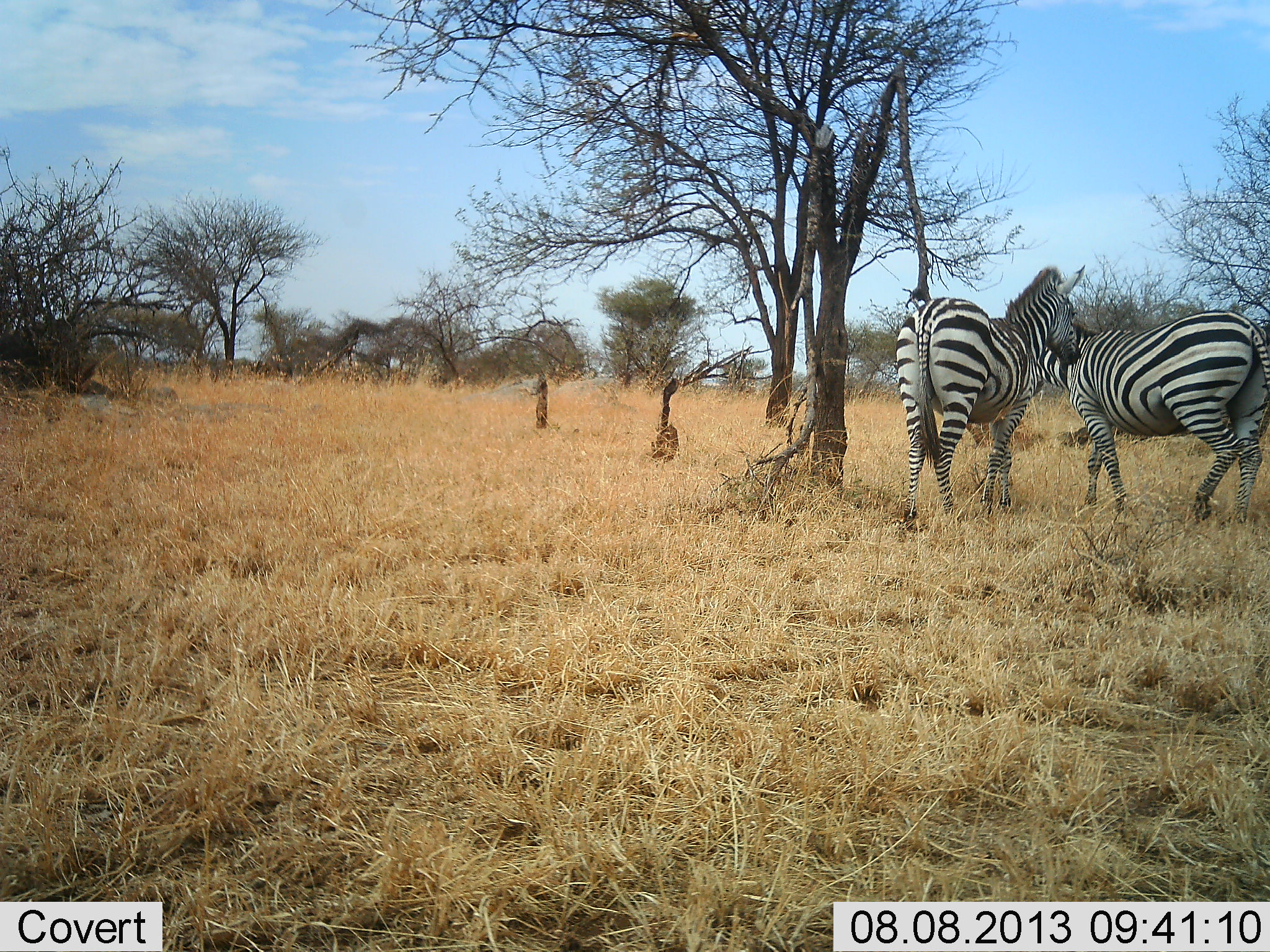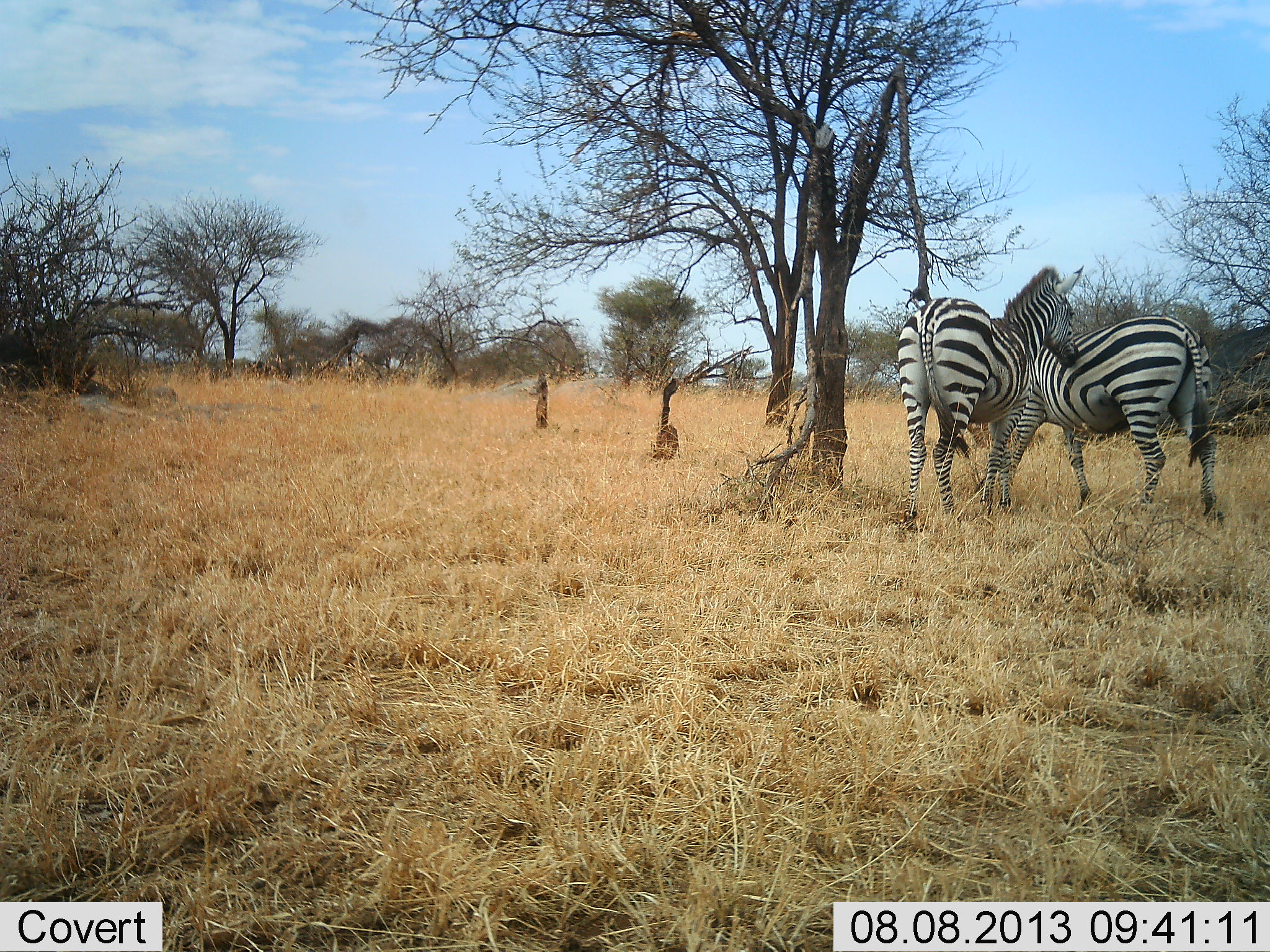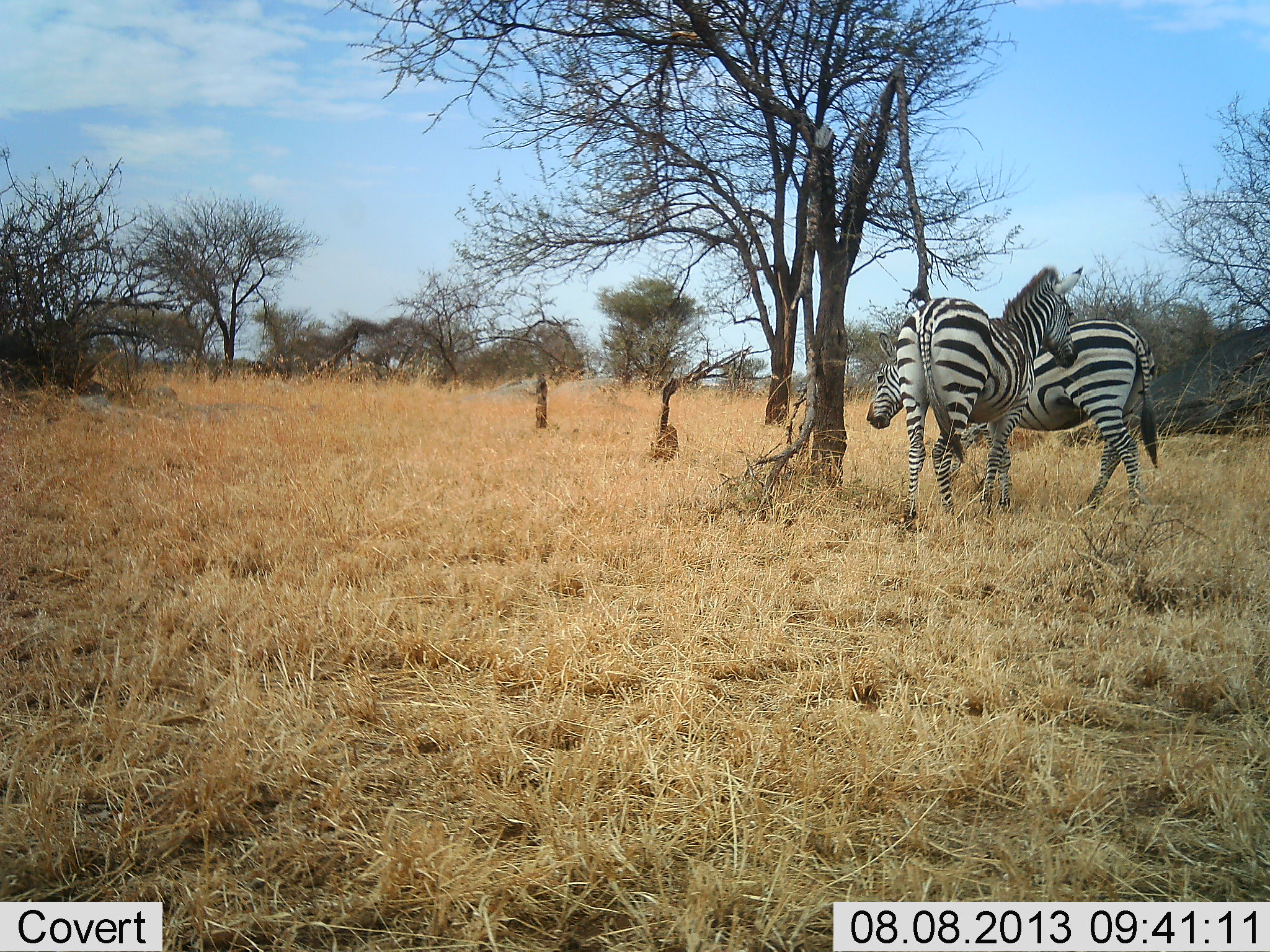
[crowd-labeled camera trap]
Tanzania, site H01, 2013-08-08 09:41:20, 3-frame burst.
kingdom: Animalia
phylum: Chordata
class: Mammalia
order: Perissodactyla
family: Equidae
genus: Equus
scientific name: Equus quagga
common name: plains zebra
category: zebra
Zebra (plains zebra) (Equus quagga), count 2. Behavior (volunteer vote fractions): standing 59%, resting 3%, moving 59%, interacting 26%. Young present (vote fraction): 0%. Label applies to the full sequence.